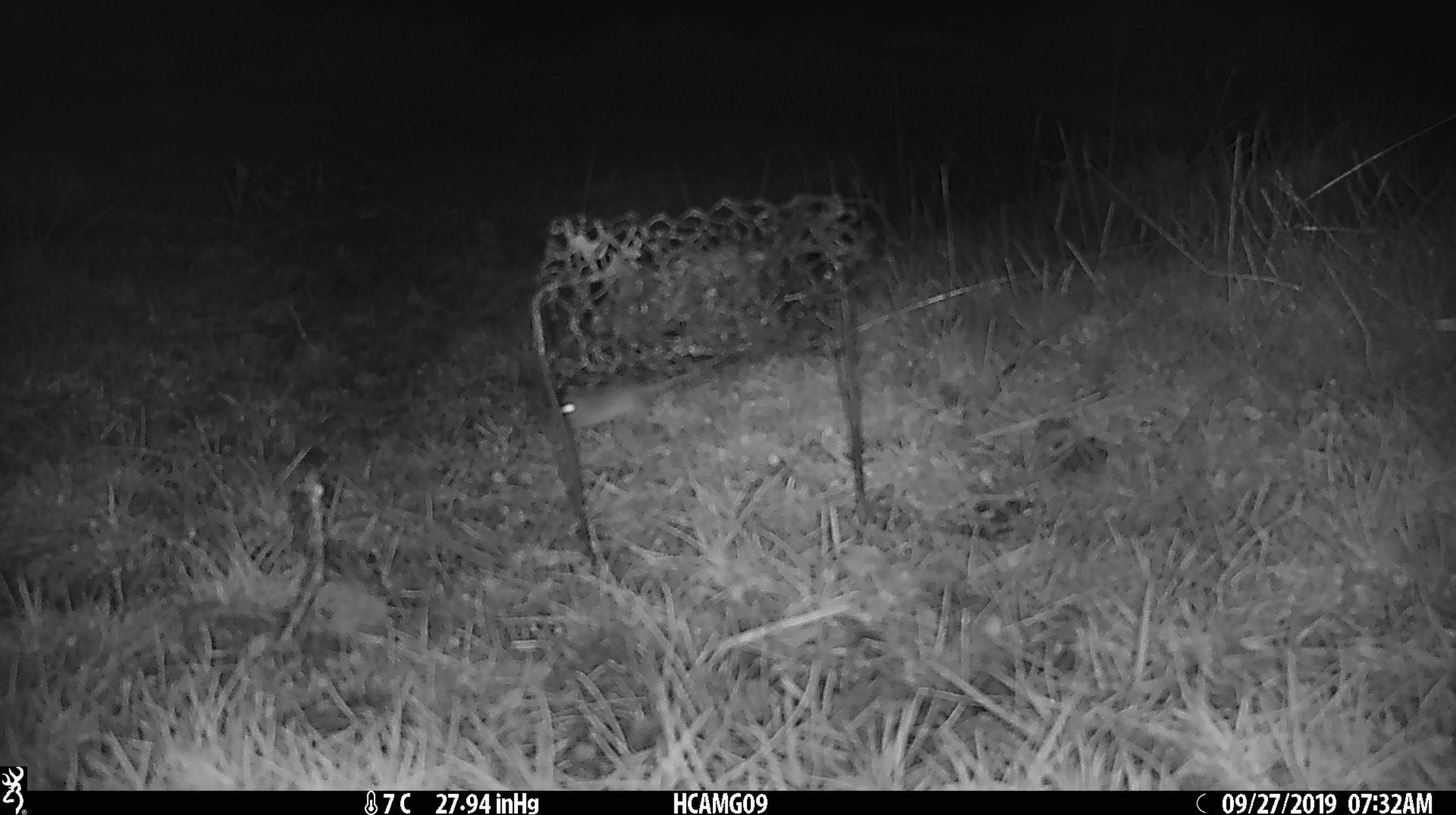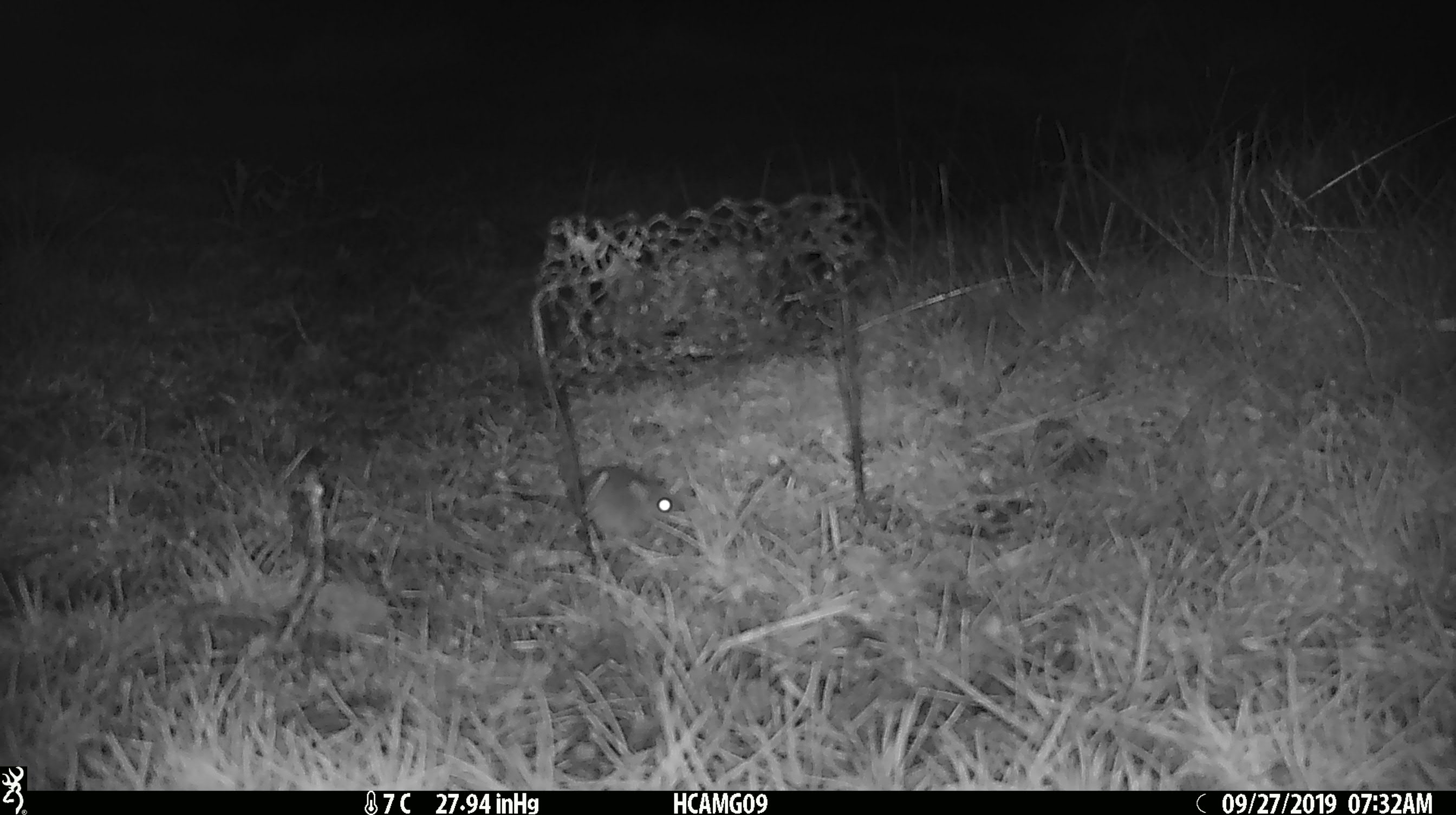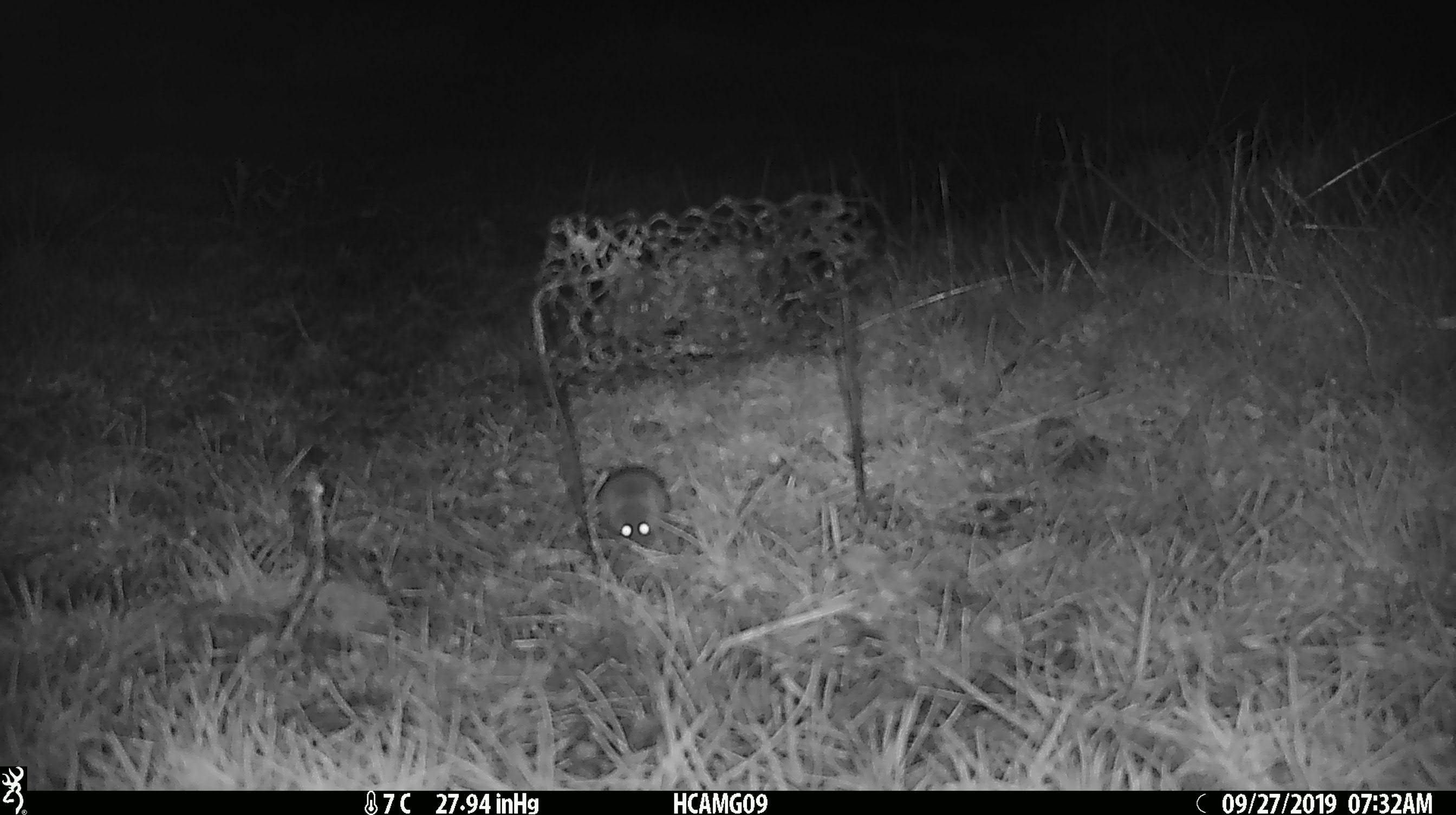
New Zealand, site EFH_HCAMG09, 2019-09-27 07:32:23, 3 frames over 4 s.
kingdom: Animalia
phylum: Chordata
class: Mammalia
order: Rodentia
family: Muridae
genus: Mus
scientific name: Mus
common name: mouse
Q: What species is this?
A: Mouse (Mus).